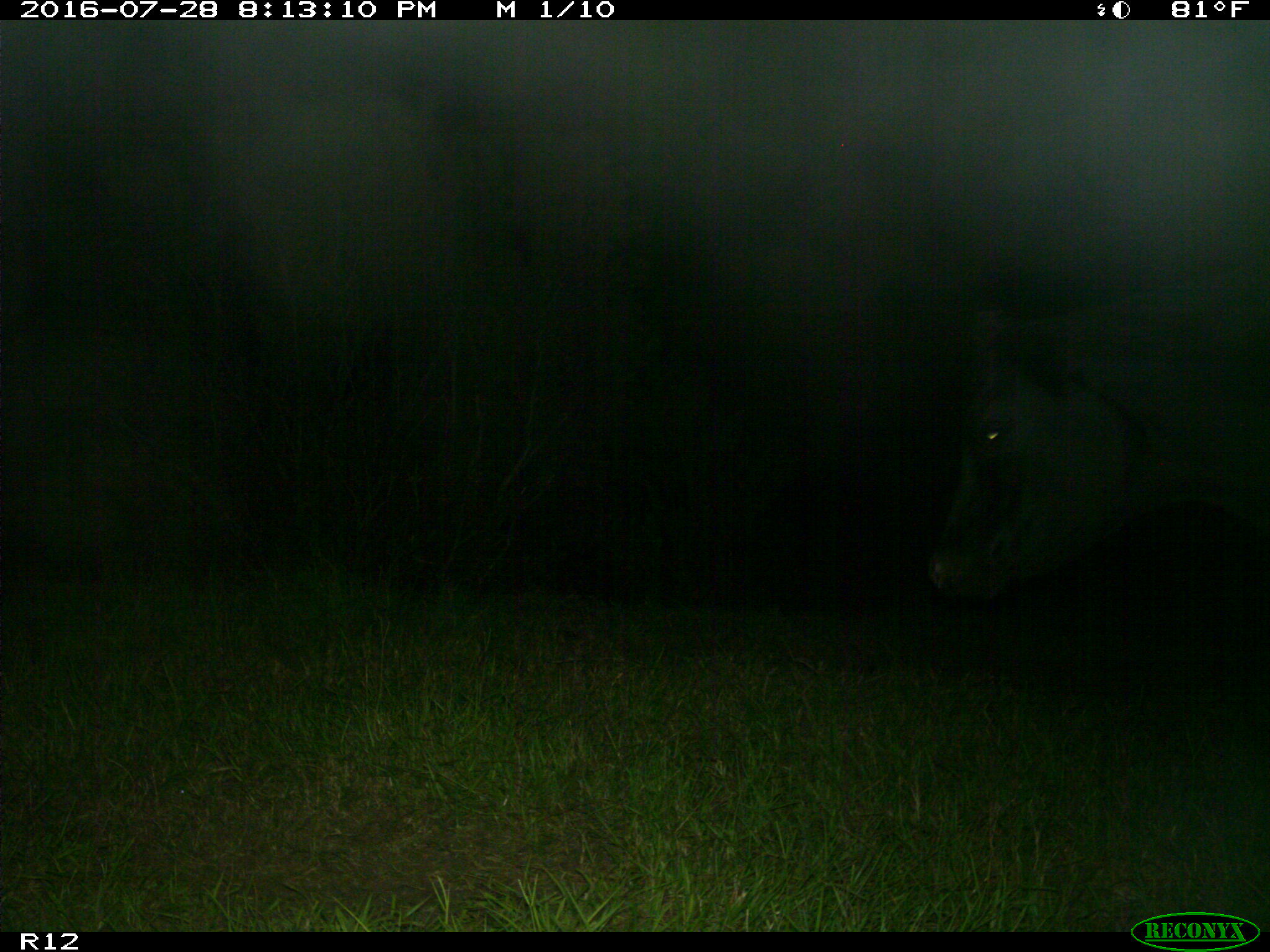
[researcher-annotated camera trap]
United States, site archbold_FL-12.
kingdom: Animalia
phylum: Chordata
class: Mammalia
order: Artiodactyla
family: Bovidae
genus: Bos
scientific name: Bos taurus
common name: domestic cow